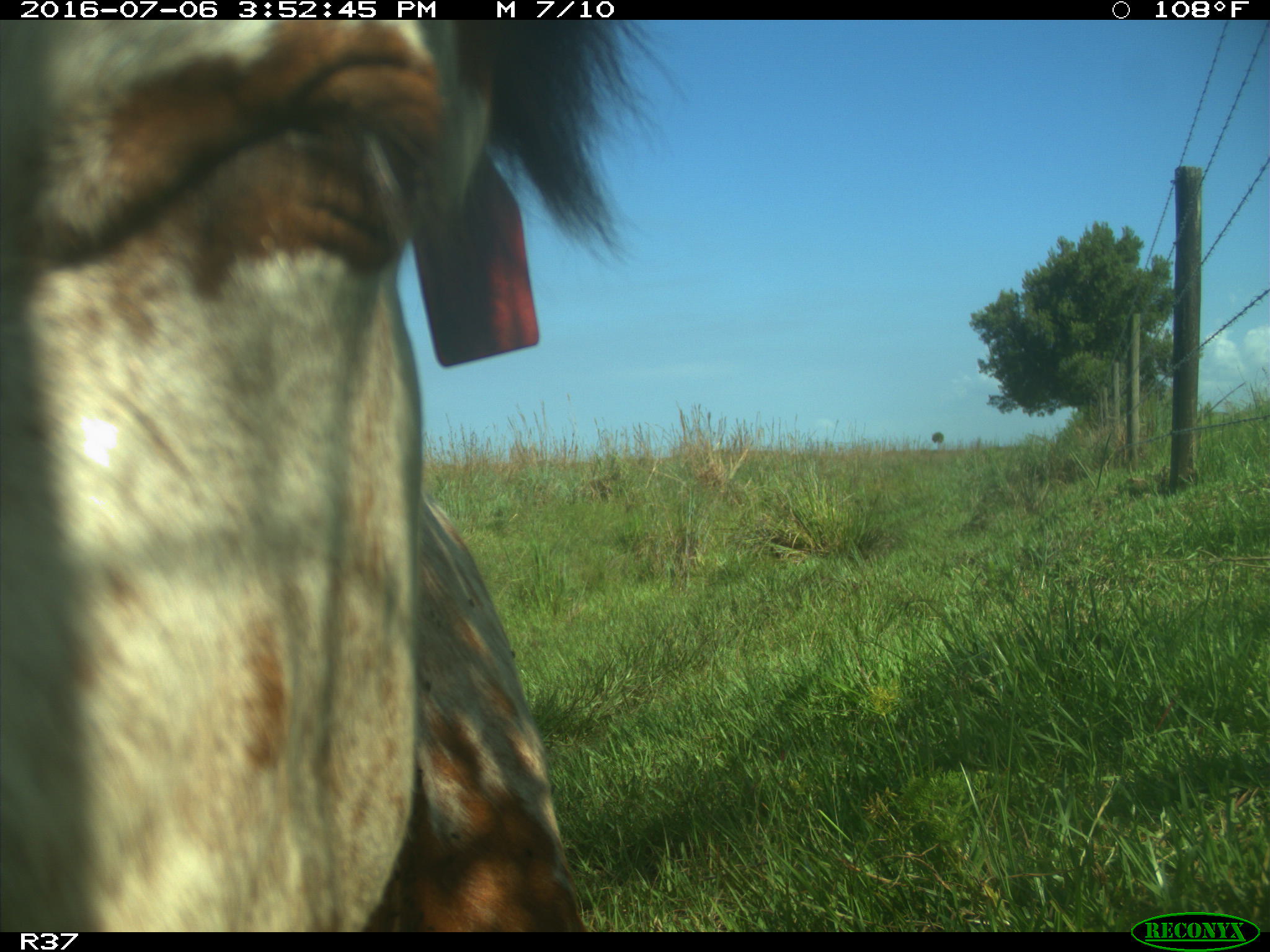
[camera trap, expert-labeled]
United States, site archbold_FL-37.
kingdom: Animalia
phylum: Chordata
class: Mammalia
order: Artiodactyla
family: Bovidae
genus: Bos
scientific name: Bos taurus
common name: domestic cow